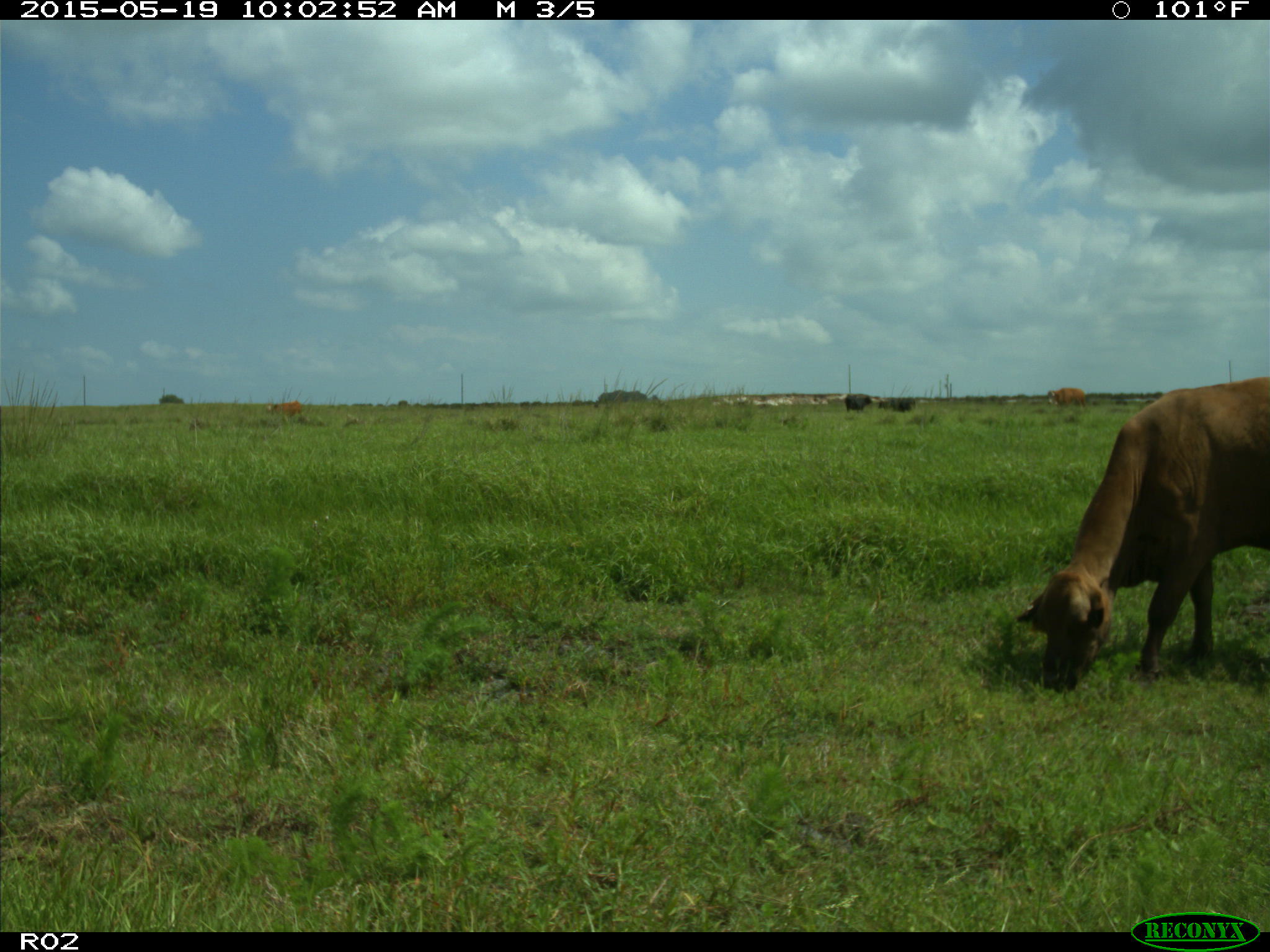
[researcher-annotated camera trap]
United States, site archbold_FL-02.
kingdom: Animalia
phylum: Chordata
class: Mammalia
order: Artiodactyla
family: Bovidae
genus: Bos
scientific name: Bos taurus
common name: domestic cow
Bos taurus (domestic cow).